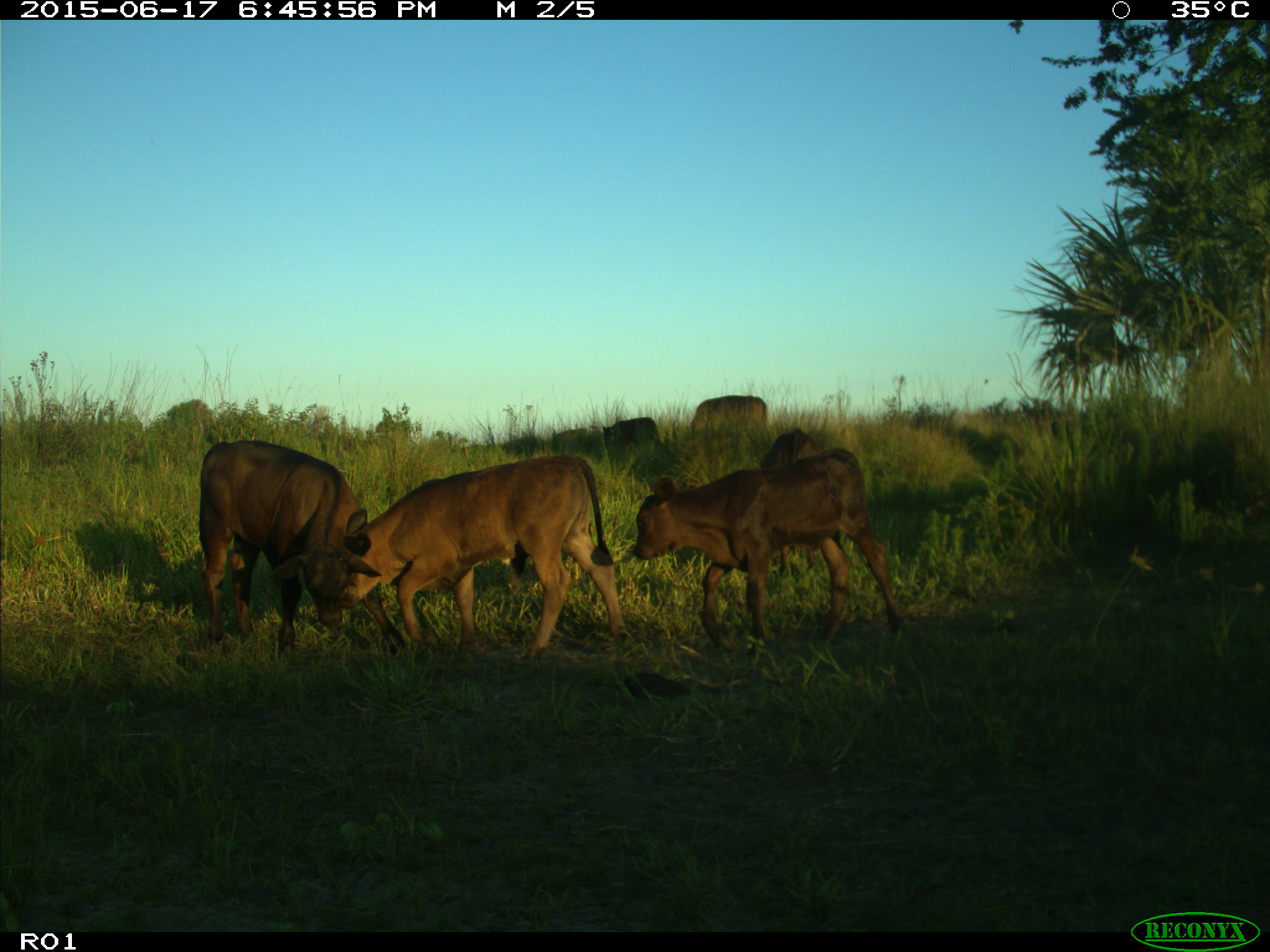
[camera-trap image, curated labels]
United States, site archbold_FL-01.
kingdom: Animalia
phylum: Chordata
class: Mammalia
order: Artiodactyla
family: Bovidae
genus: Bos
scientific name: Bos taurus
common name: domestic cow